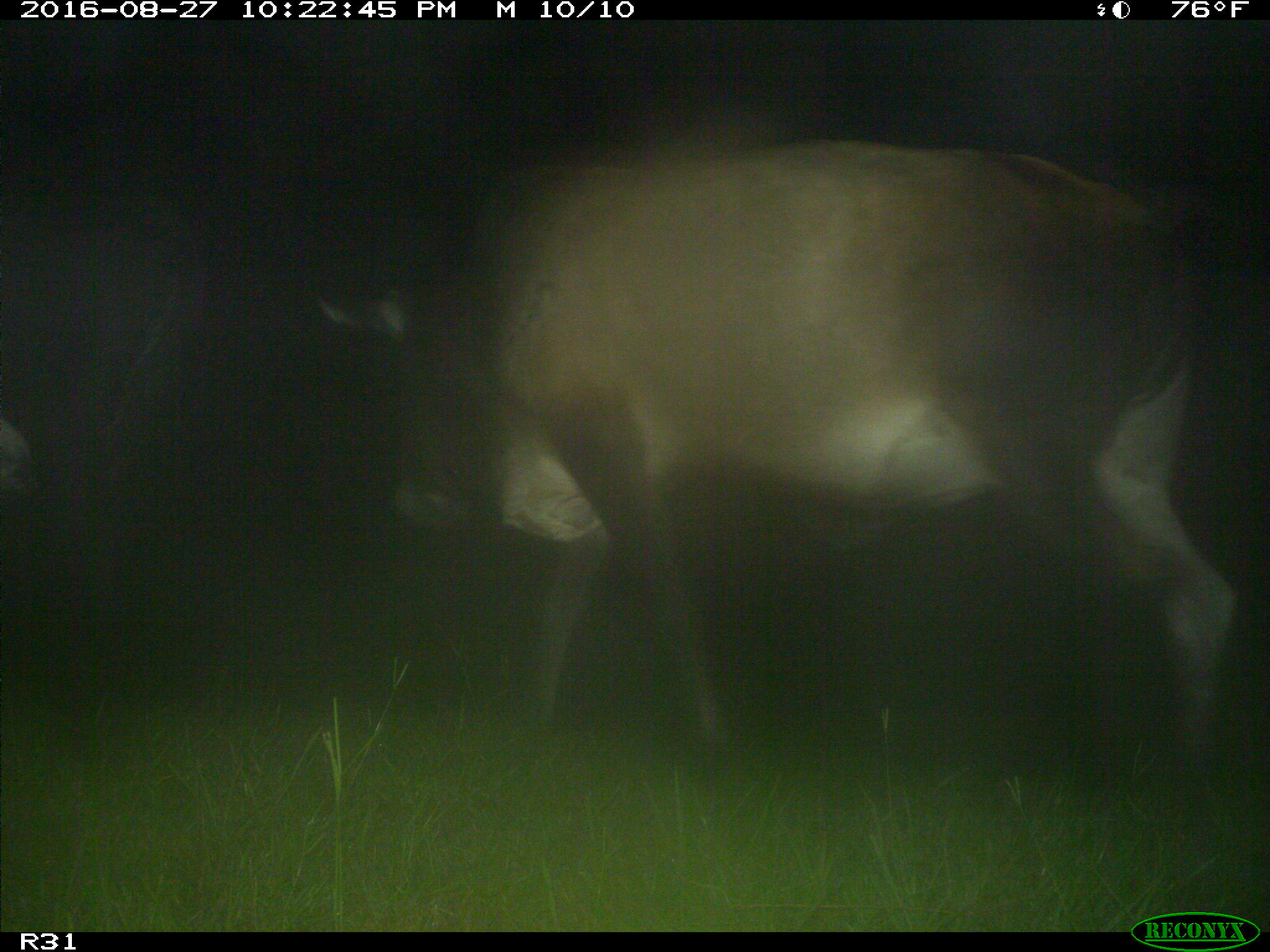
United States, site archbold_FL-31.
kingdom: Animalia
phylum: Chordata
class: Mammalia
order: Artiodactyla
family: Bovidae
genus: Bos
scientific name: Bos taurus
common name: domestic cow